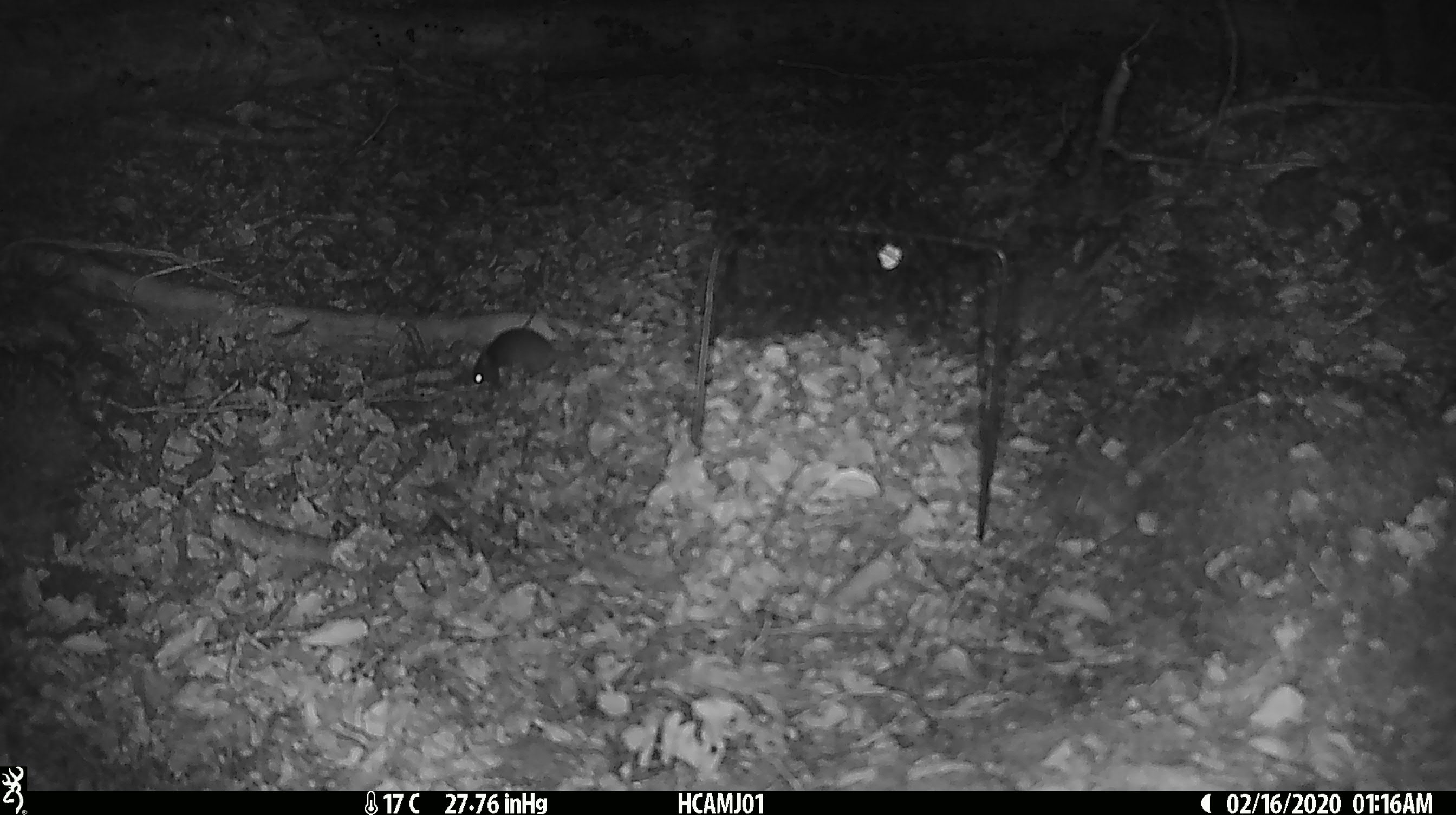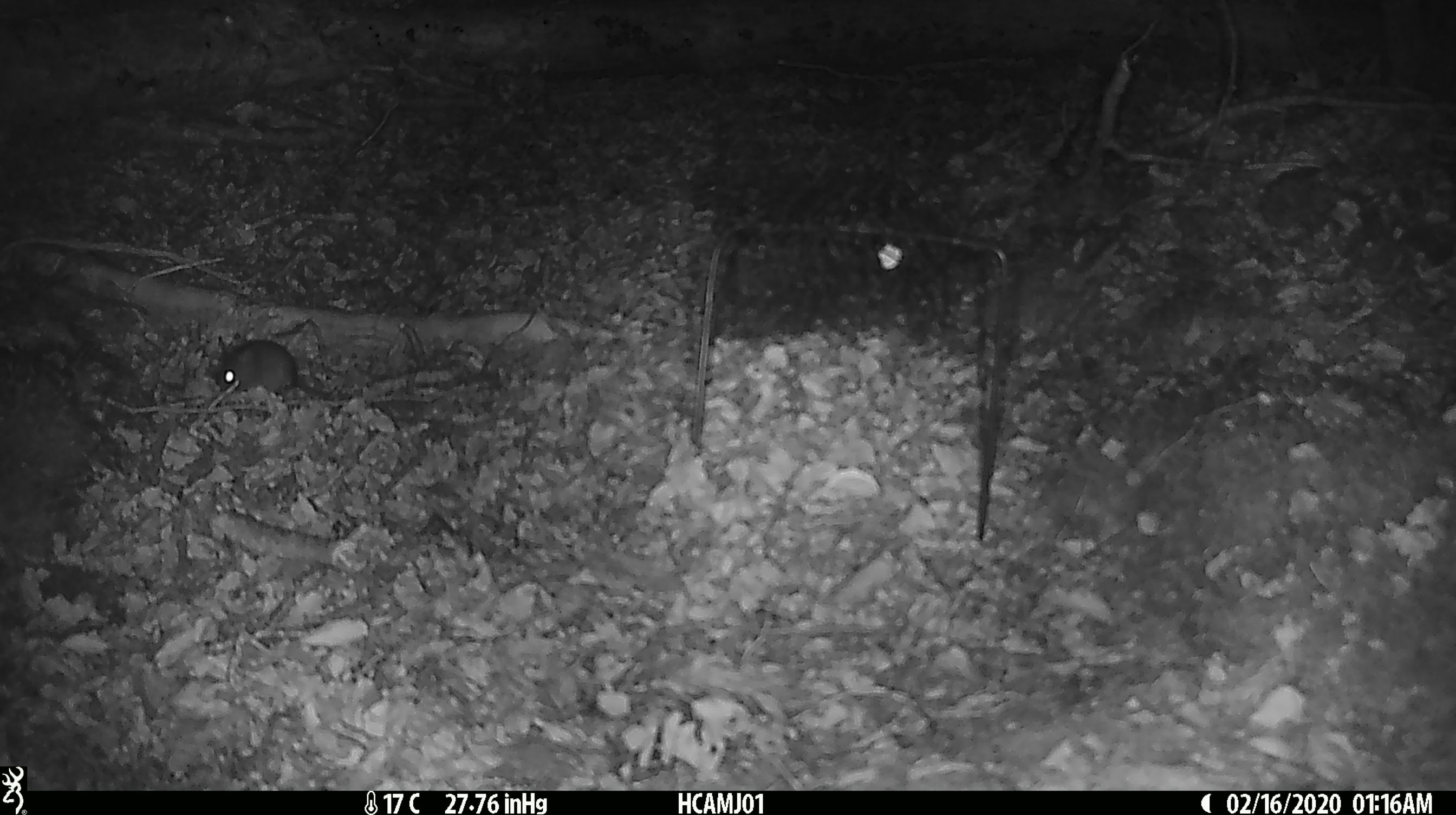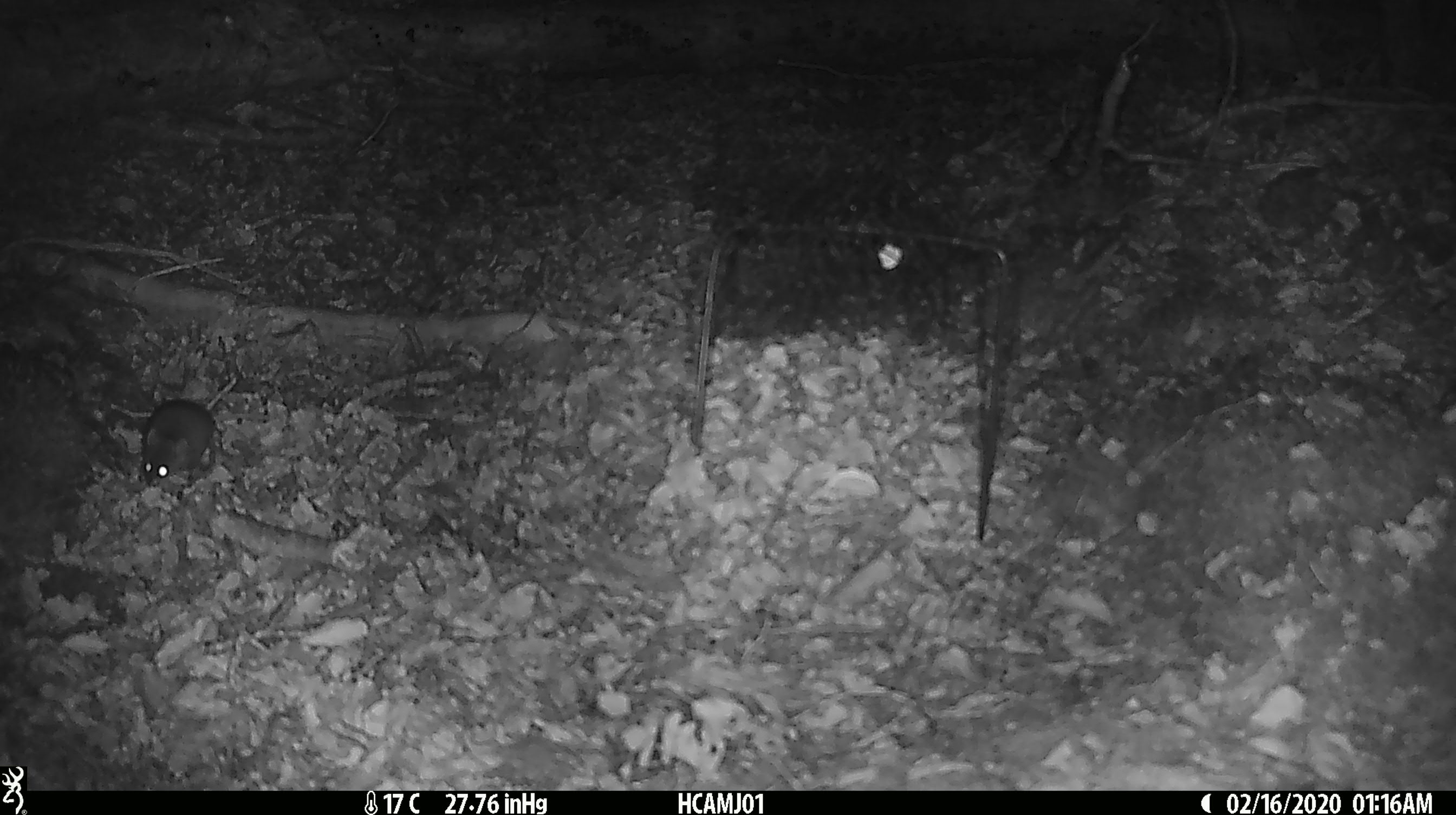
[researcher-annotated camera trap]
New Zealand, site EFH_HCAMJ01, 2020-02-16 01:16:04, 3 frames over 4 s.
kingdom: Animalia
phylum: Chordata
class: Mammalia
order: Rodentia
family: Muridae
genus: Mus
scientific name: Mus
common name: mouse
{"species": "mouse (Mus)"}